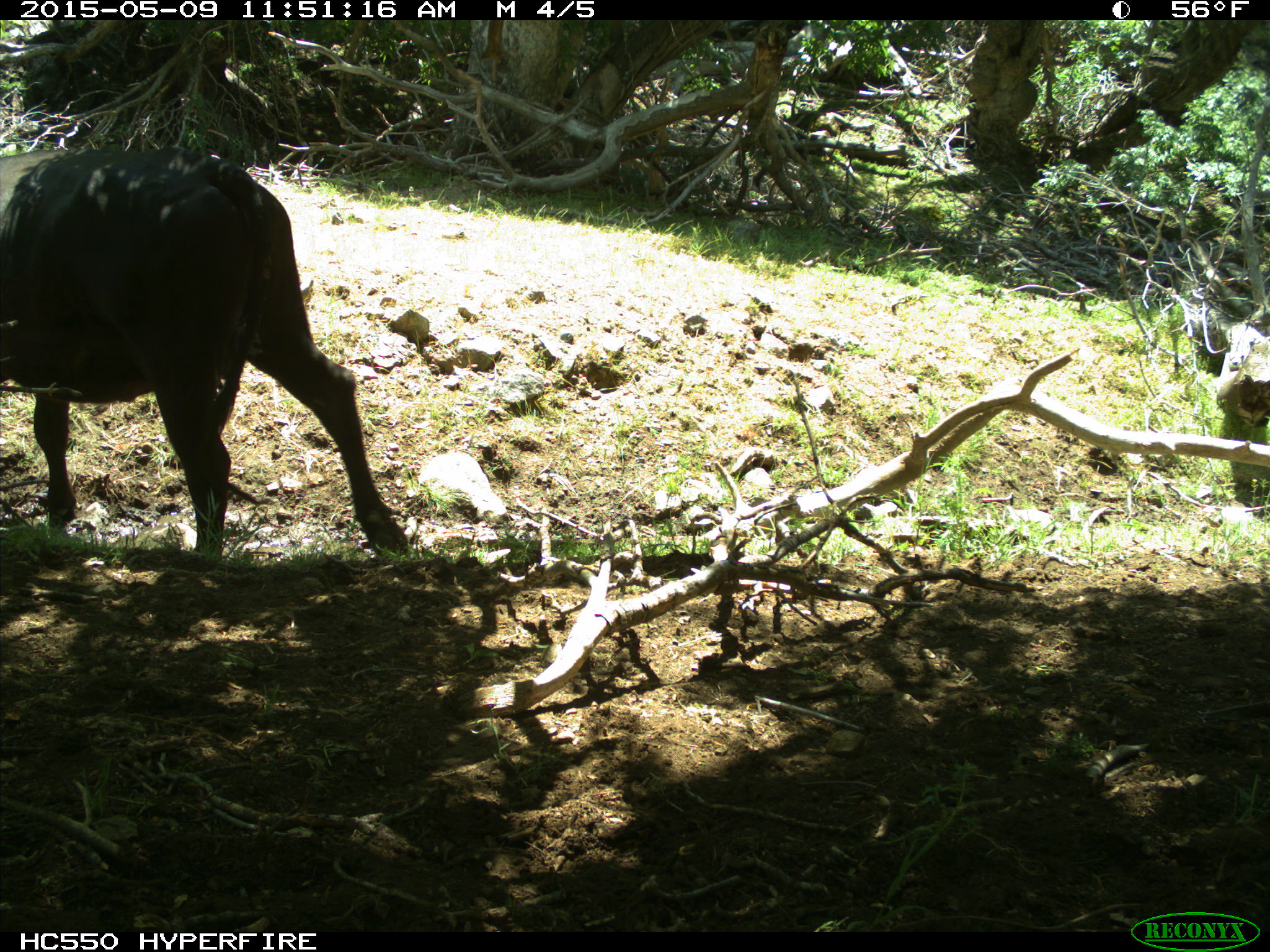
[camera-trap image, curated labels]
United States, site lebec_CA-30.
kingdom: Animalia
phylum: Chordata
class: Mammalia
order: Artiodactyla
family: Bovidae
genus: Bos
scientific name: Bos taurus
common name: domestic cow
Bos taurus (domestic cow).